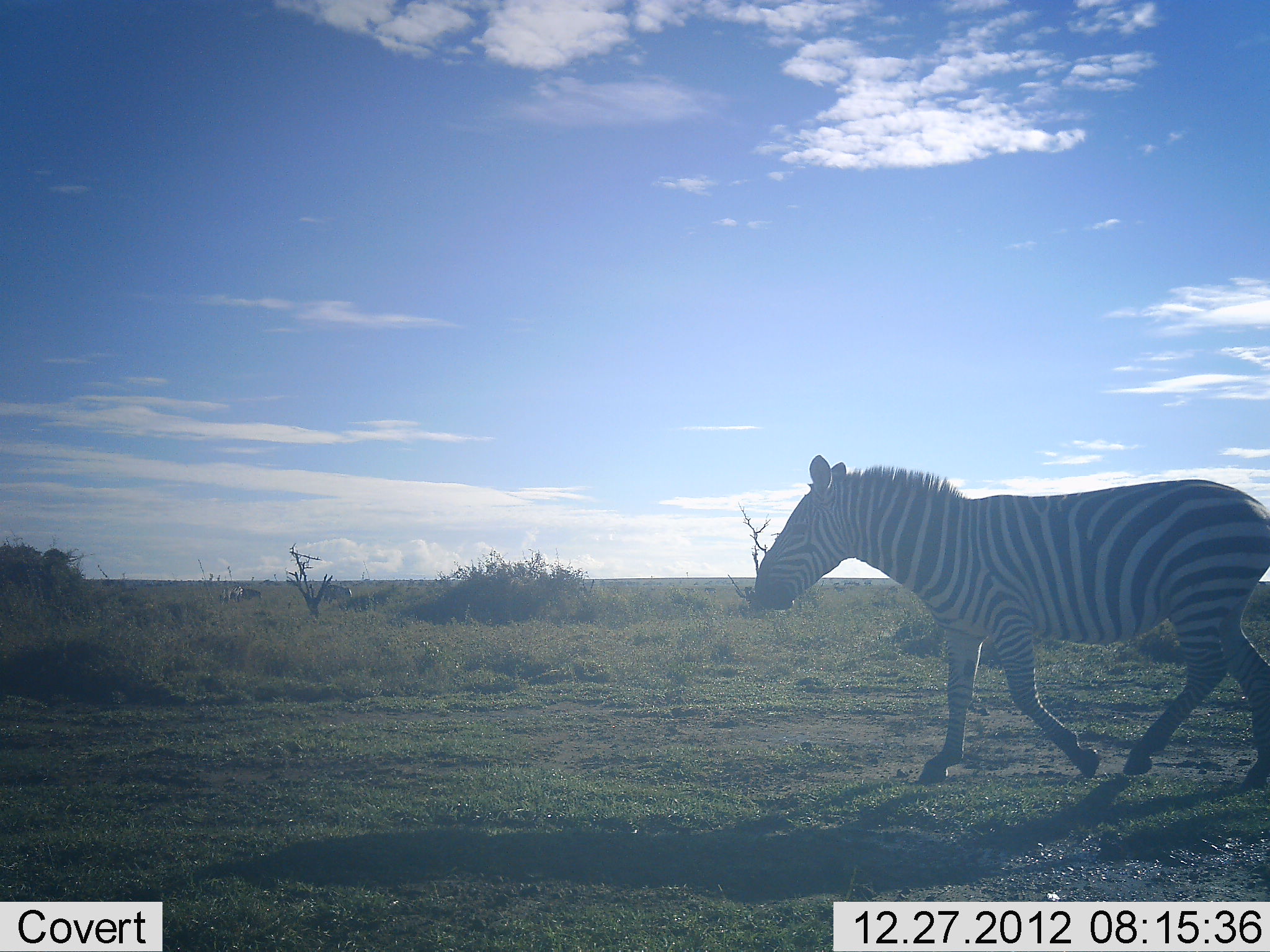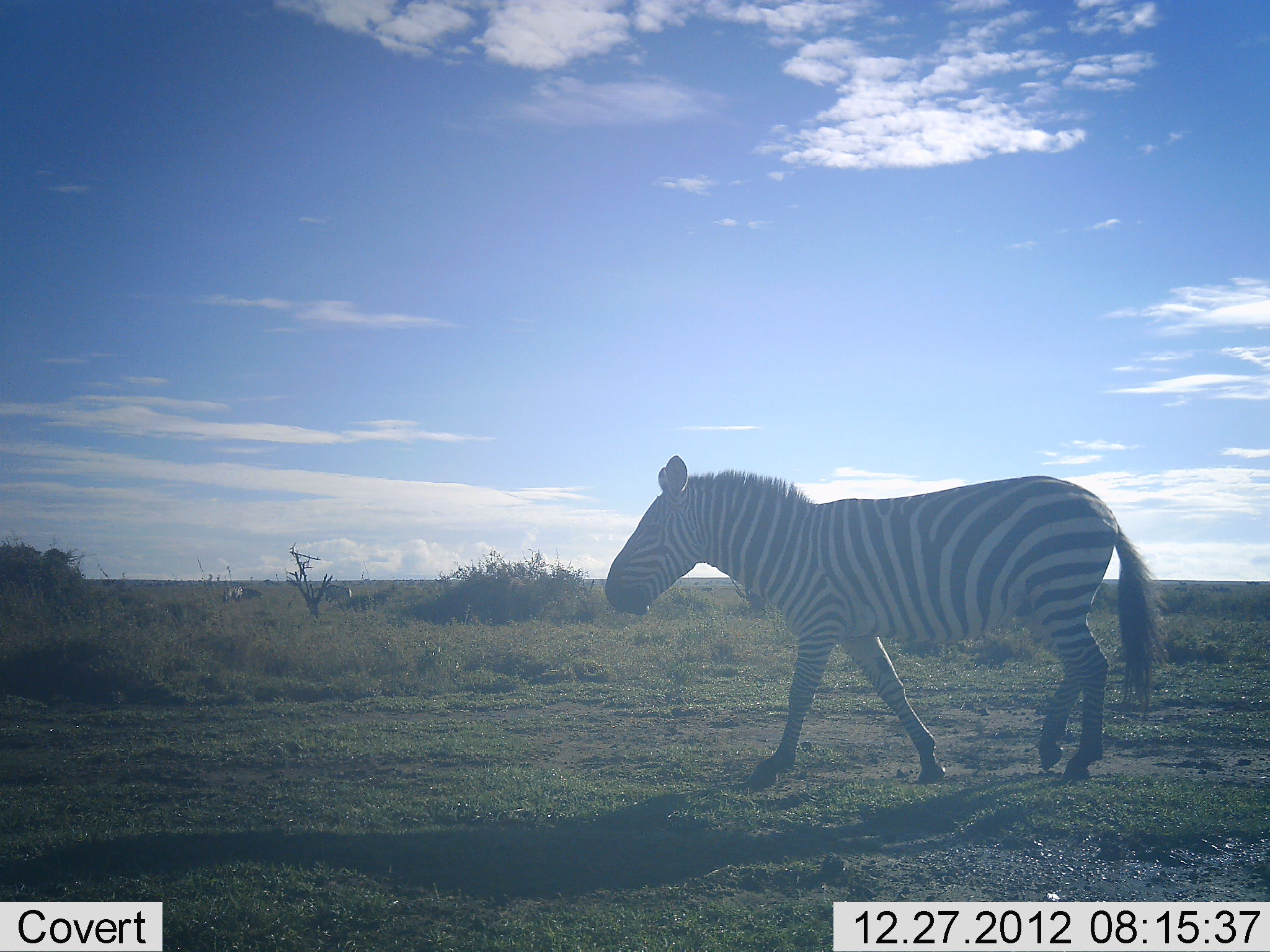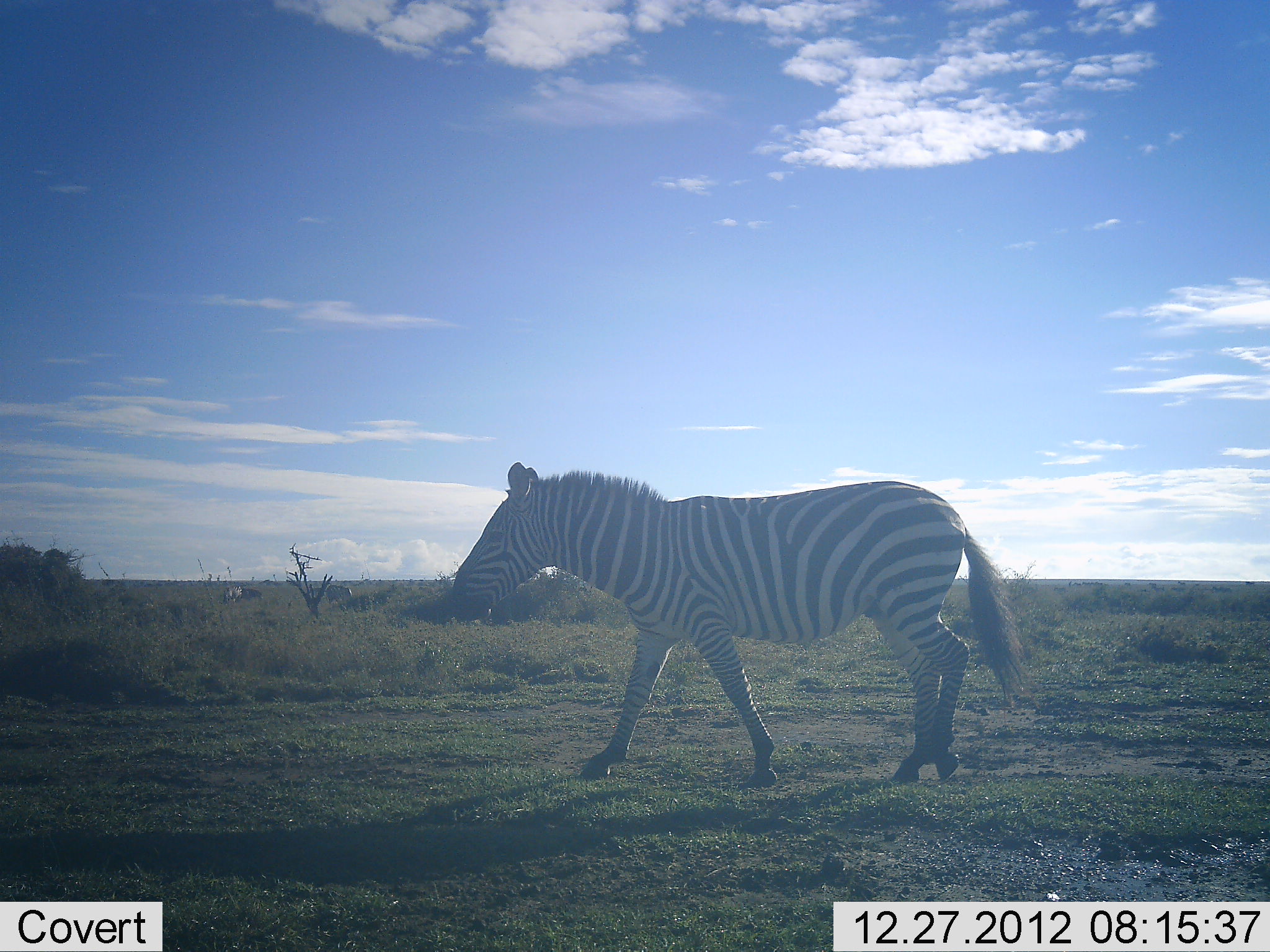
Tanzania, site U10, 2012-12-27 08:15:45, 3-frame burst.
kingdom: Animalia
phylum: Chordata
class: Mammalia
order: Perissodactyla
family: Equidae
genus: Equus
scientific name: Equus quagga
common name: plains zebra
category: zebra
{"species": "zebra (plains zebra) (Equus quagga)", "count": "1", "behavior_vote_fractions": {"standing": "0%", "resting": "0%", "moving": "100%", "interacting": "0%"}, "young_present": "0%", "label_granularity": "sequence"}